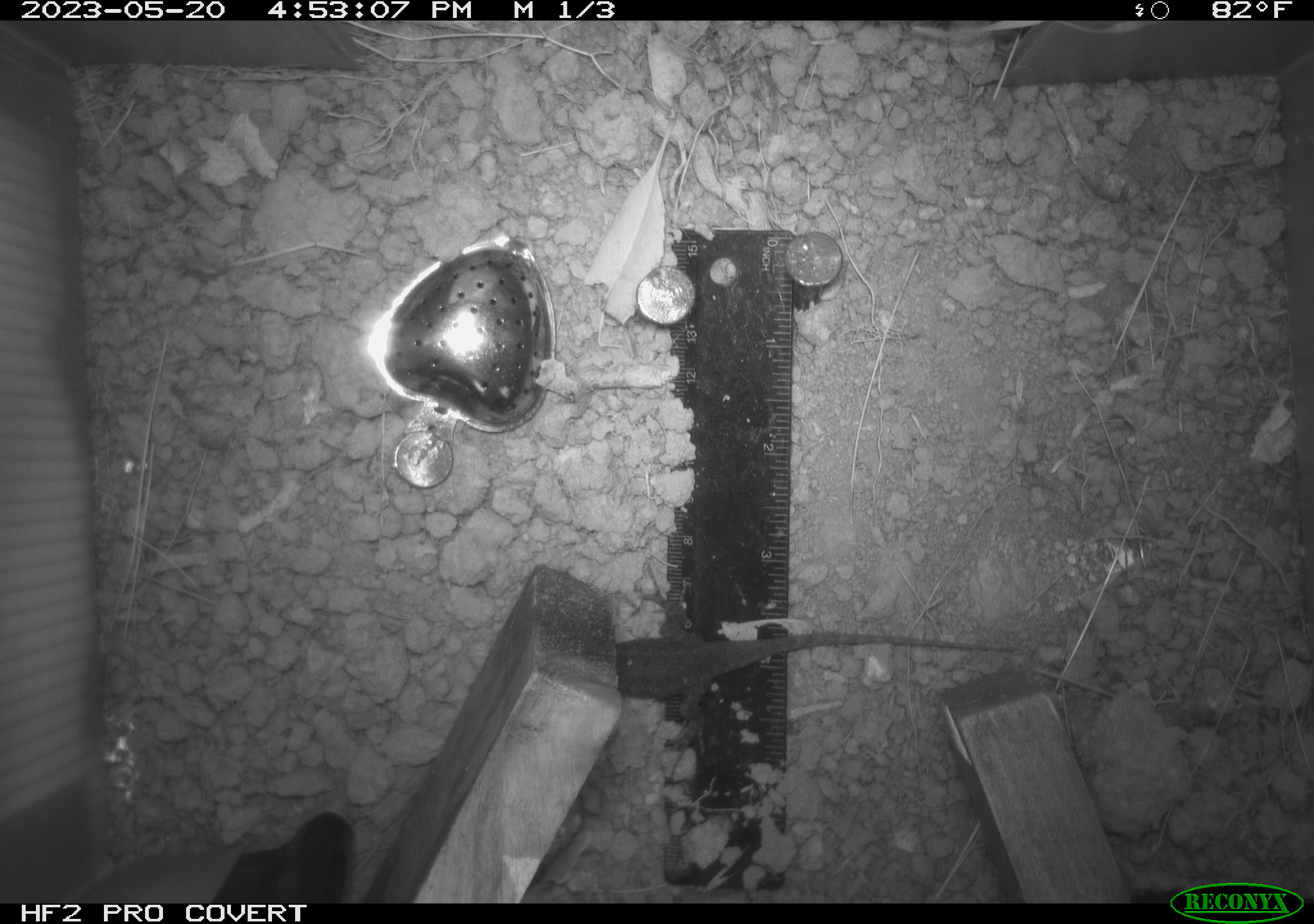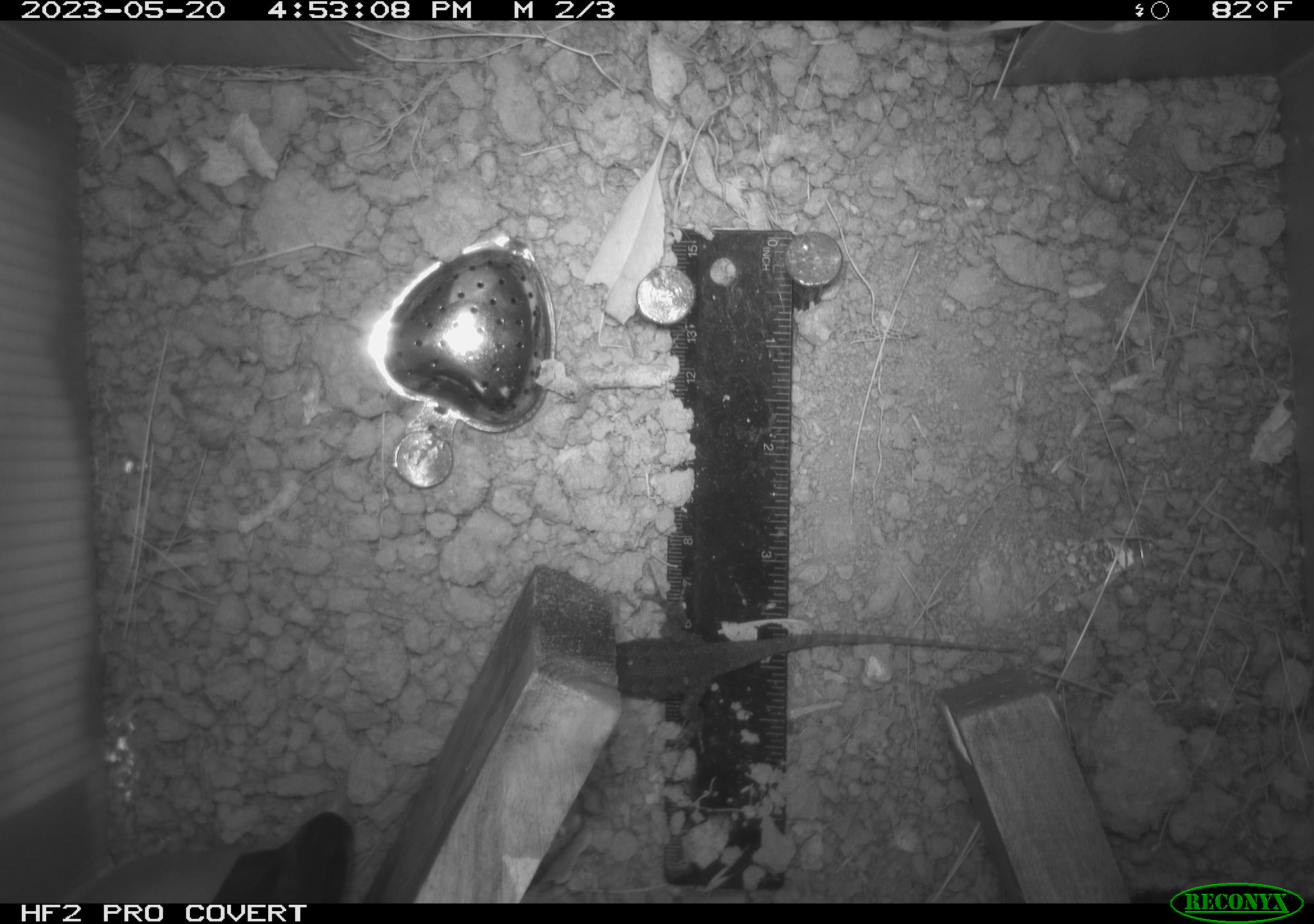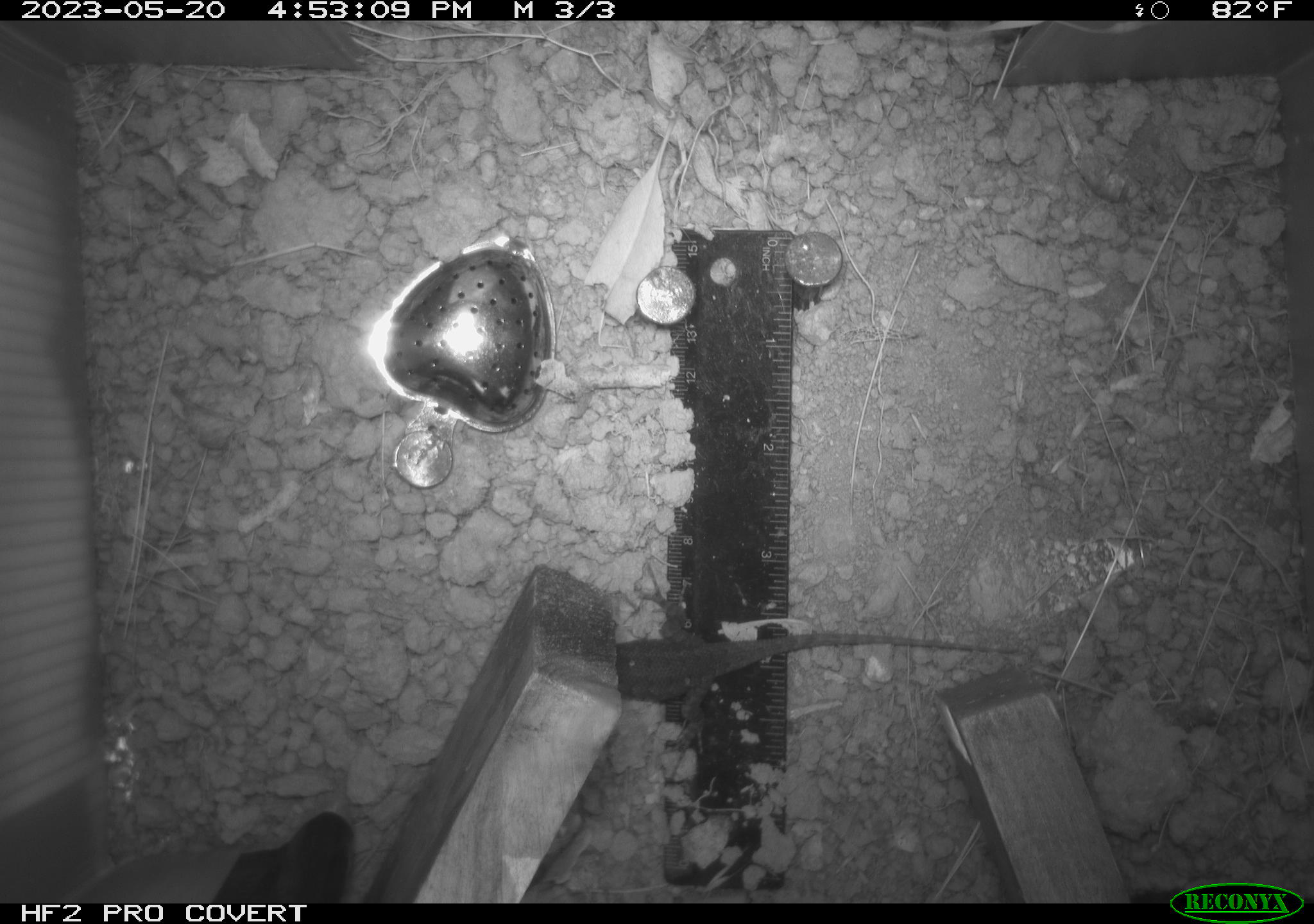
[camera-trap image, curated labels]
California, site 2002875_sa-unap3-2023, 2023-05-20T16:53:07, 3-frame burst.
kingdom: Animalia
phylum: Chordata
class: Reptilia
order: Squamata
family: Phrynosomatidae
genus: Sceloporus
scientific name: Sceloporus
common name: spiny lizards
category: sceloporus species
Sceloporus species (spiny lizards) (Sceloporus).